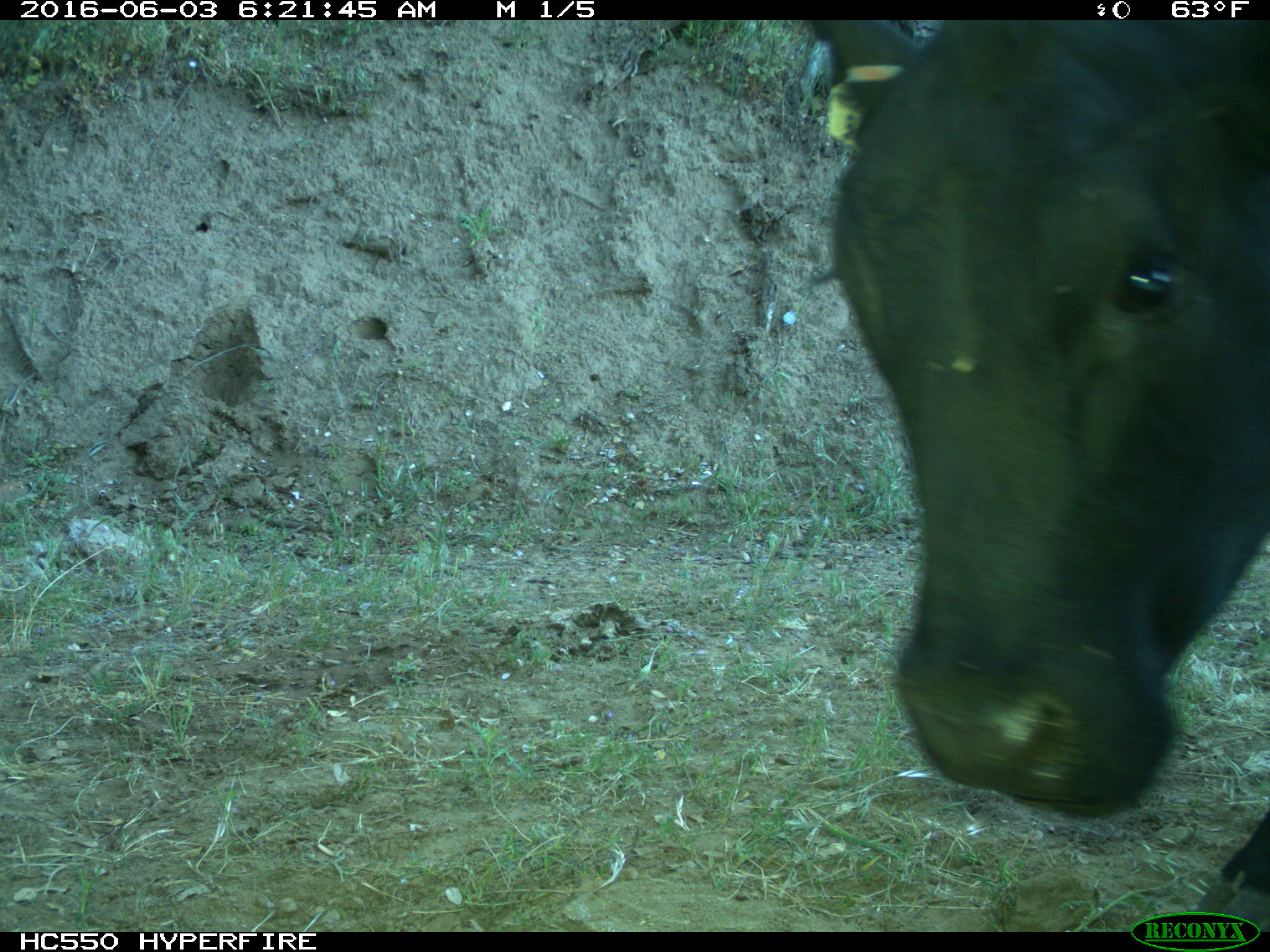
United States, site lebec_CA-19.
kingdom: Animalia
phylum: Chordata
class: Mammalia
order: Artiodactyla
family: Bovidae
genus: Bos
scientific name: Bos taurus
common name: domestic cow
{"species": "Bos taurus (domestic cow)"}